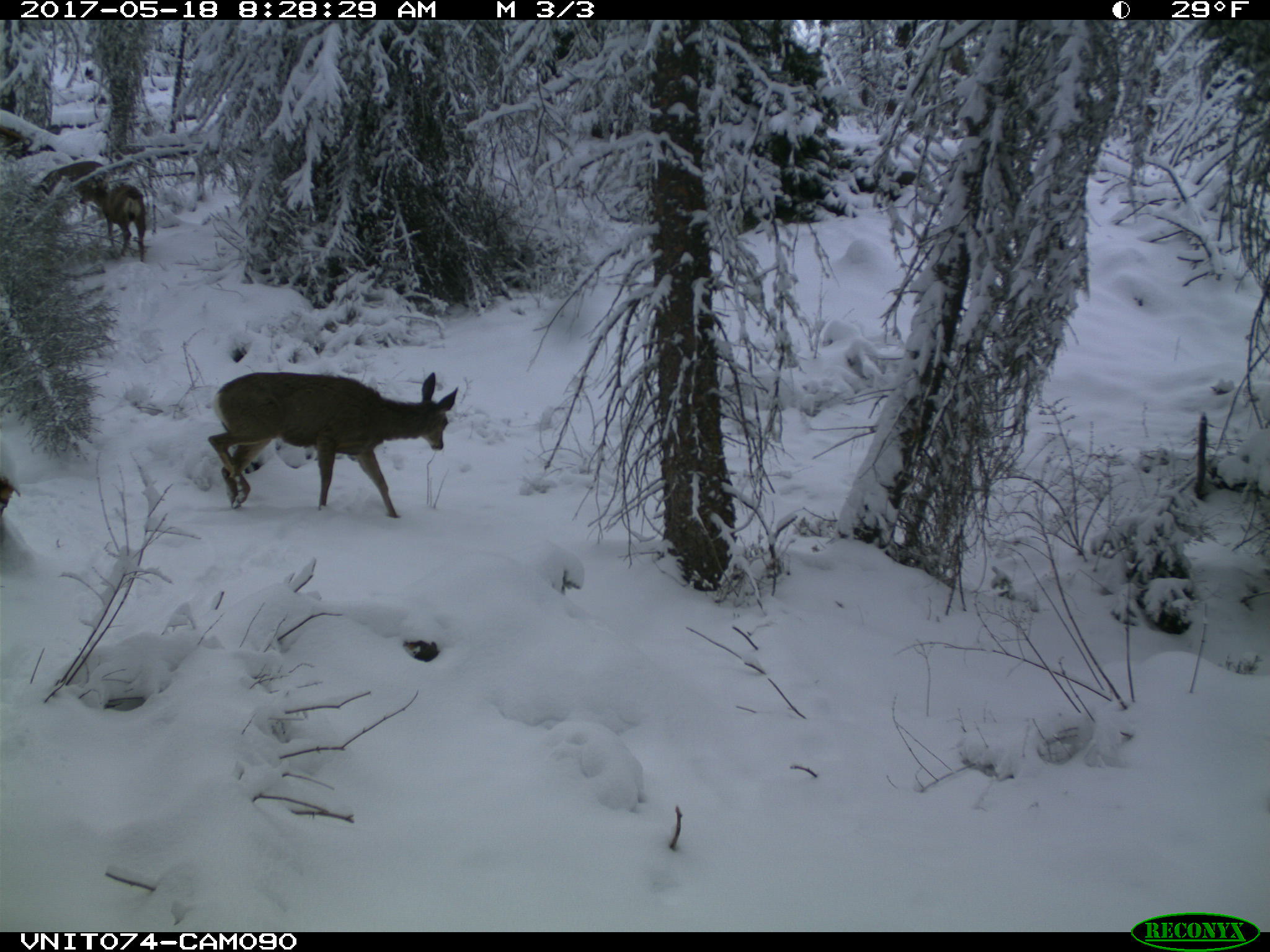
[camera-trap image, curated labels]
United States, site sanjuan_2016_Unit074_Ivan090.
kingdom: Animalia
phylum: Chordata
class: Mammalia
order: Artiodactyla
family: Cervidae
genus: Odocoileus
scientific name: Odocoileus hemionus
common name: mule deer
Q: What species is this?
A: Odocoileus hemionus (mule deer).